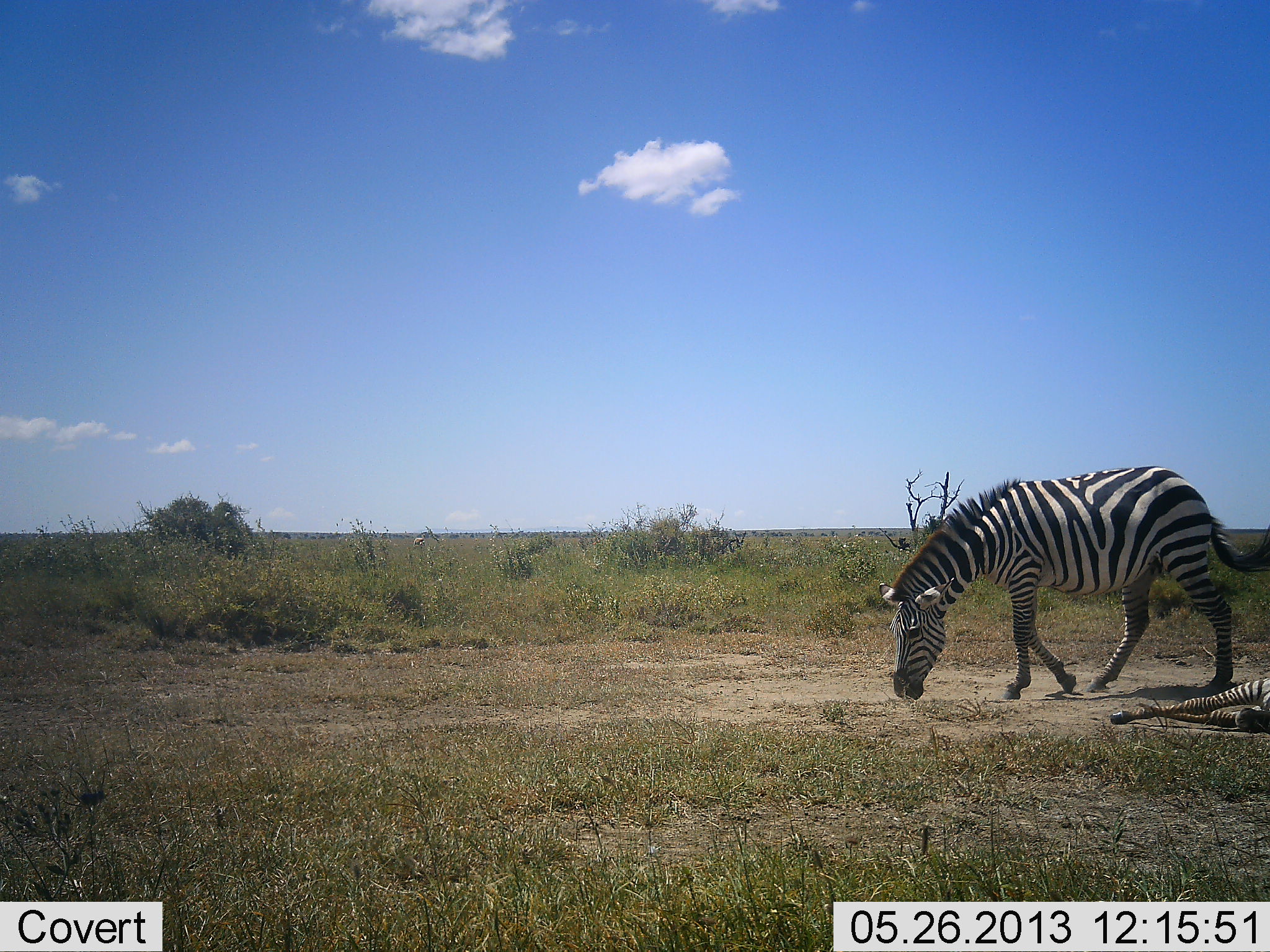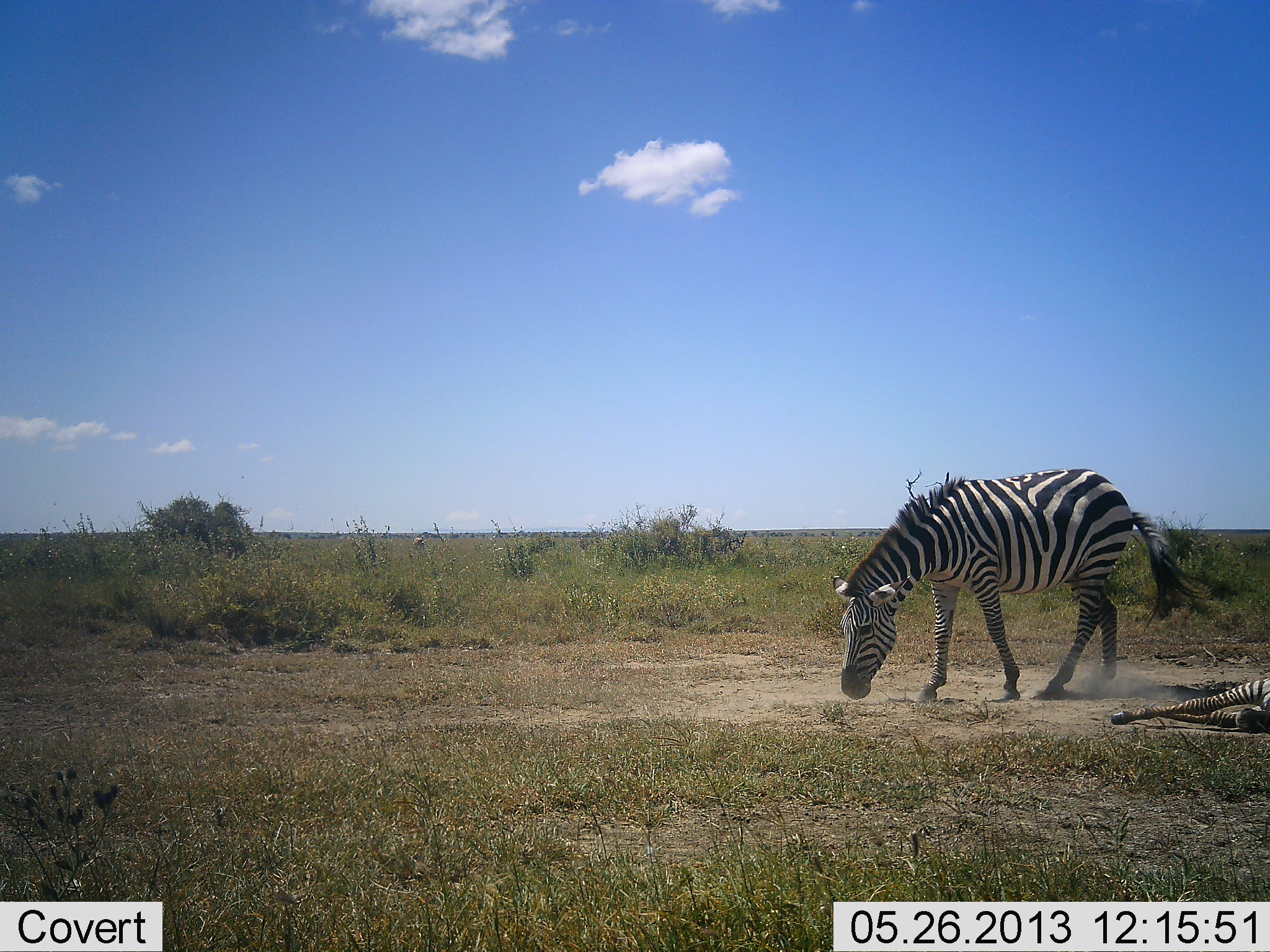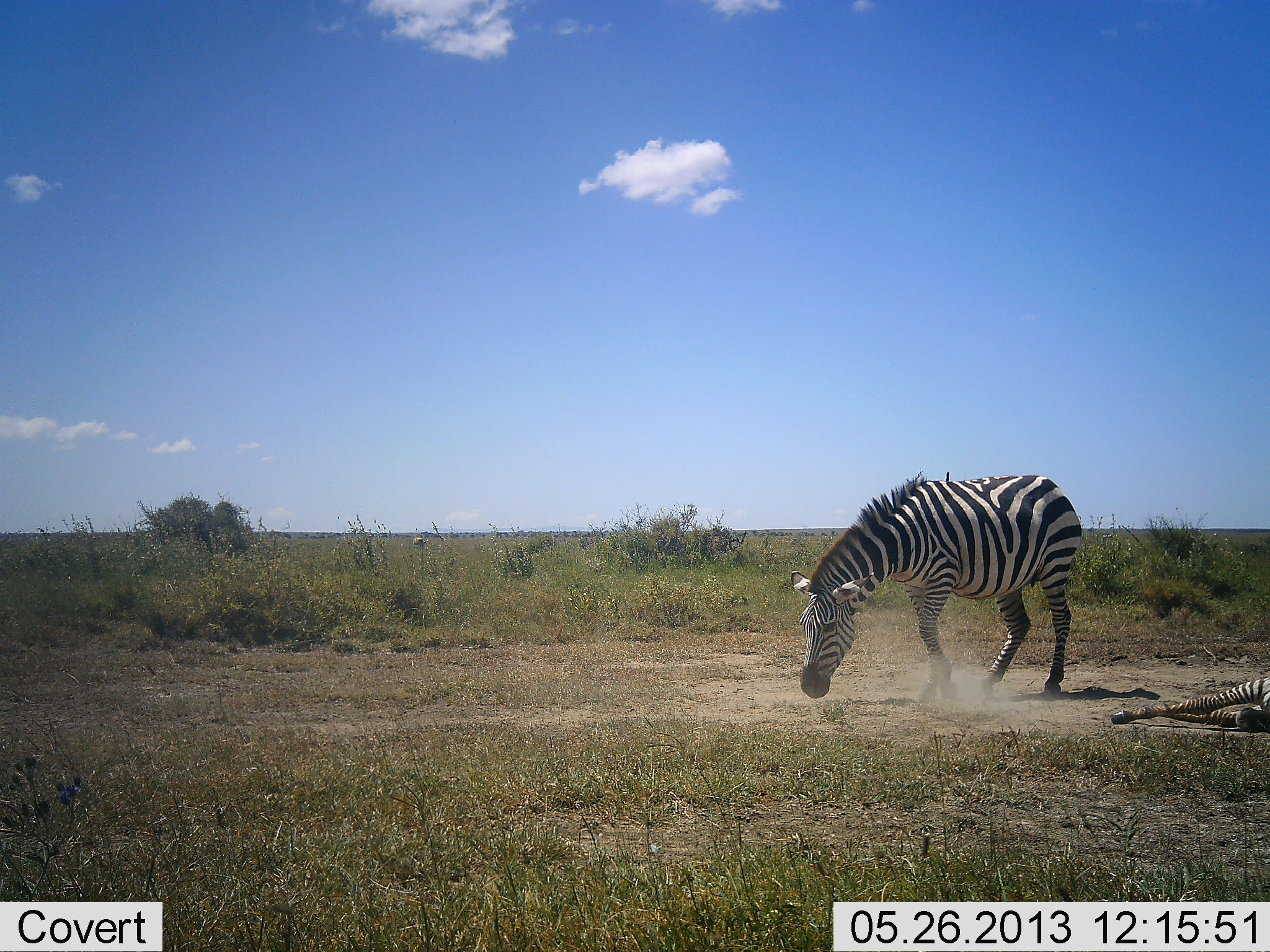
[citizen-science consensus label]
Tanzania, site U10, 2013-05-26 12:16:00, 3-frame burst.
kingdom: Animalia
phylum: Chordata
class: Mammalia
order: Perissodactyla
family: Equidae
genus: Equus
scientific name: Equus quagga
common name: plains zebra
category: zebra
Zebra (plains zebra) (Equus quagga), count 2. Behavior (volunteer vote fractions): standing 50%, resting 80%, moving 50%, interacting 0%. Young present (vote fraction): 10%. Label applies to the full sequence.